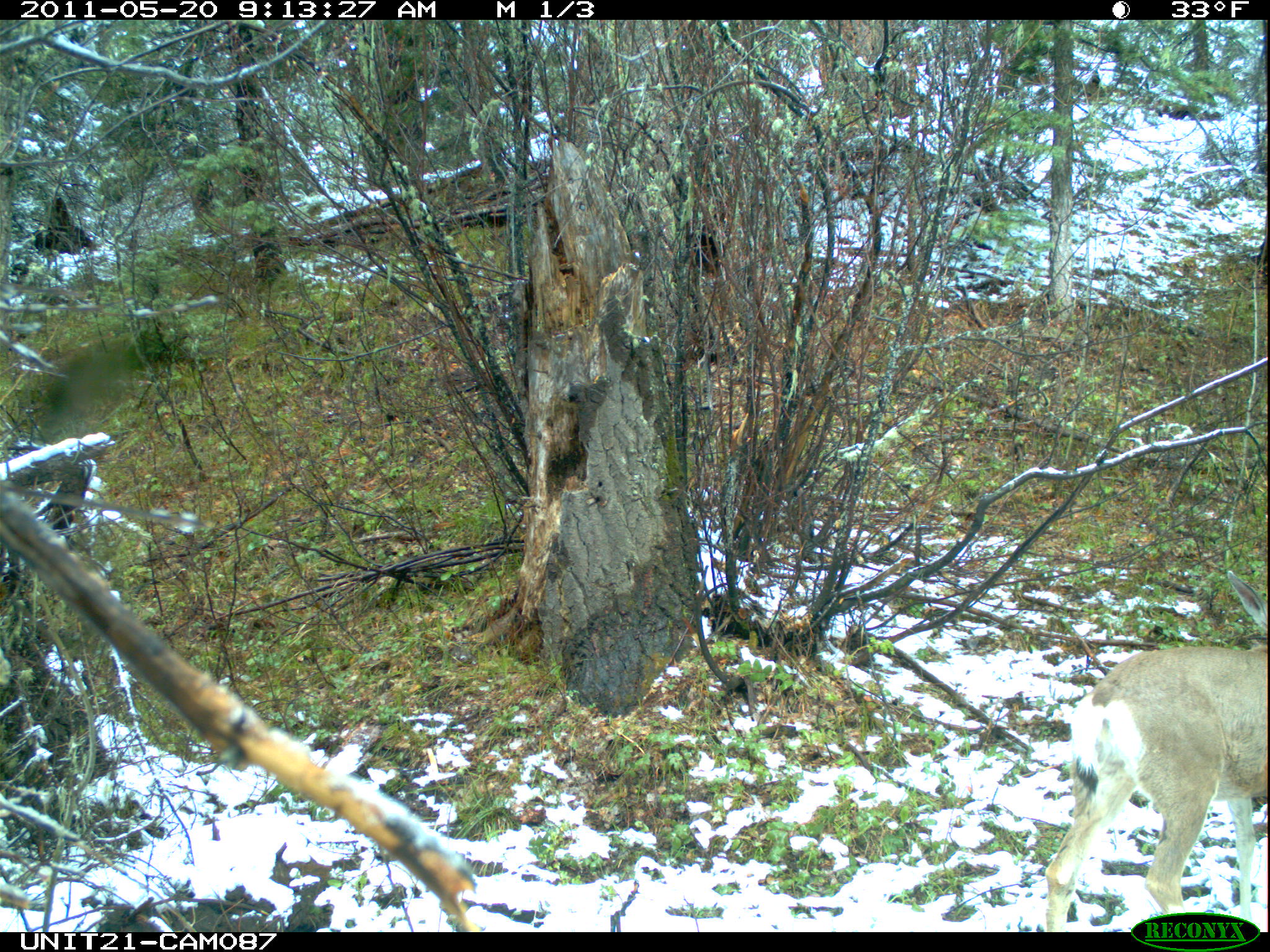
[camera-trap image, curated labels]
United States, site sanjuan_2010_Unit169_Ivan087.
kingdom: Animalia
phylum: Chordata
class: Mammalia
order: Artiodactyla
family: Cervidae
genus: Odocoileus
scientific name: Odocoileus hemionus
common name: mule deer